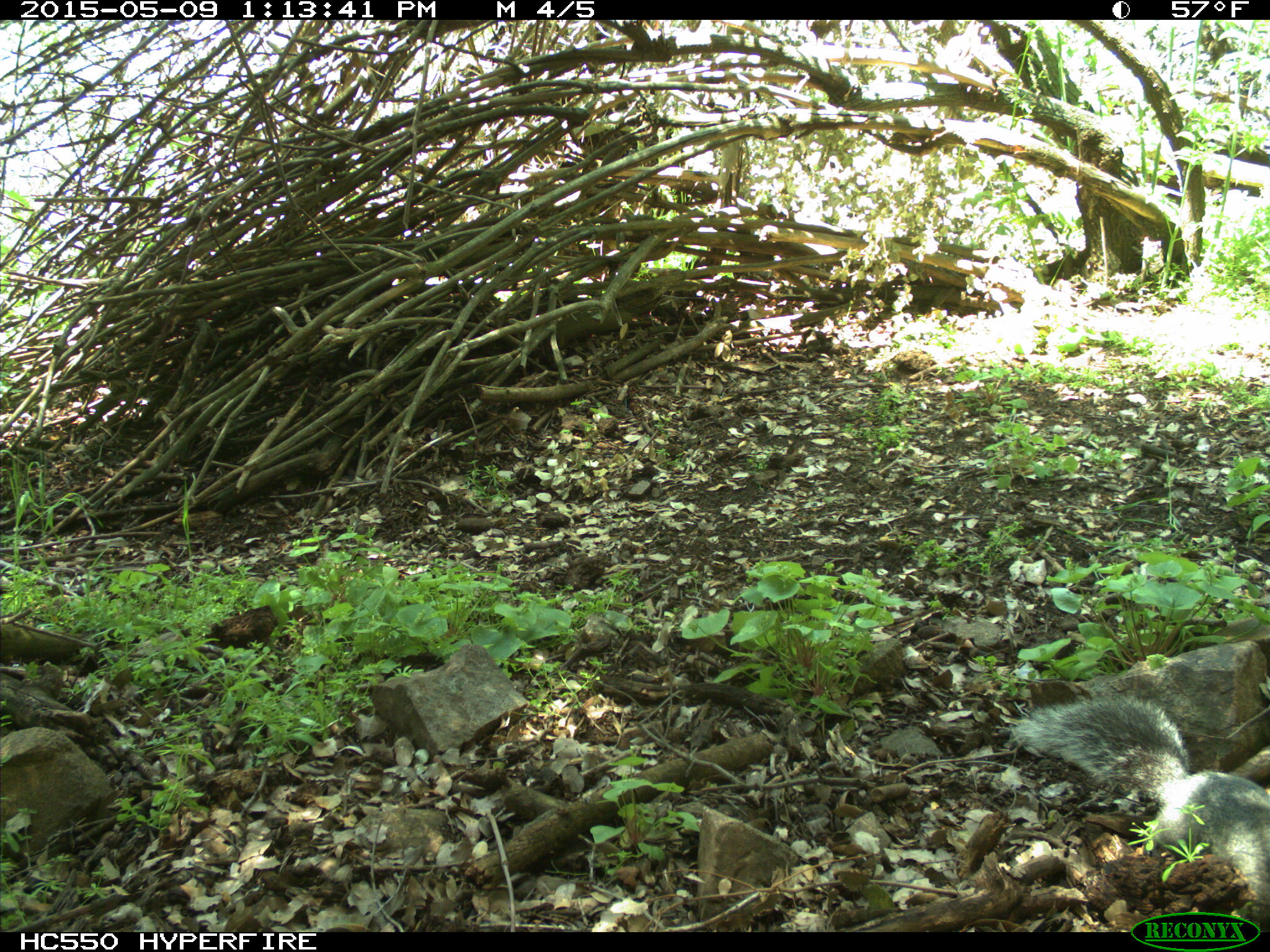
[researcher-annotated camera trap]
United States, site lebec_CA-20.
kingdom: Animalia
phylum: Chordata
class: Mammalia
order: Rodentia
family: Sciuridae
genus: Sciurus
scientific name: Sciurus carolinensis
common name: eastern gray squirrel